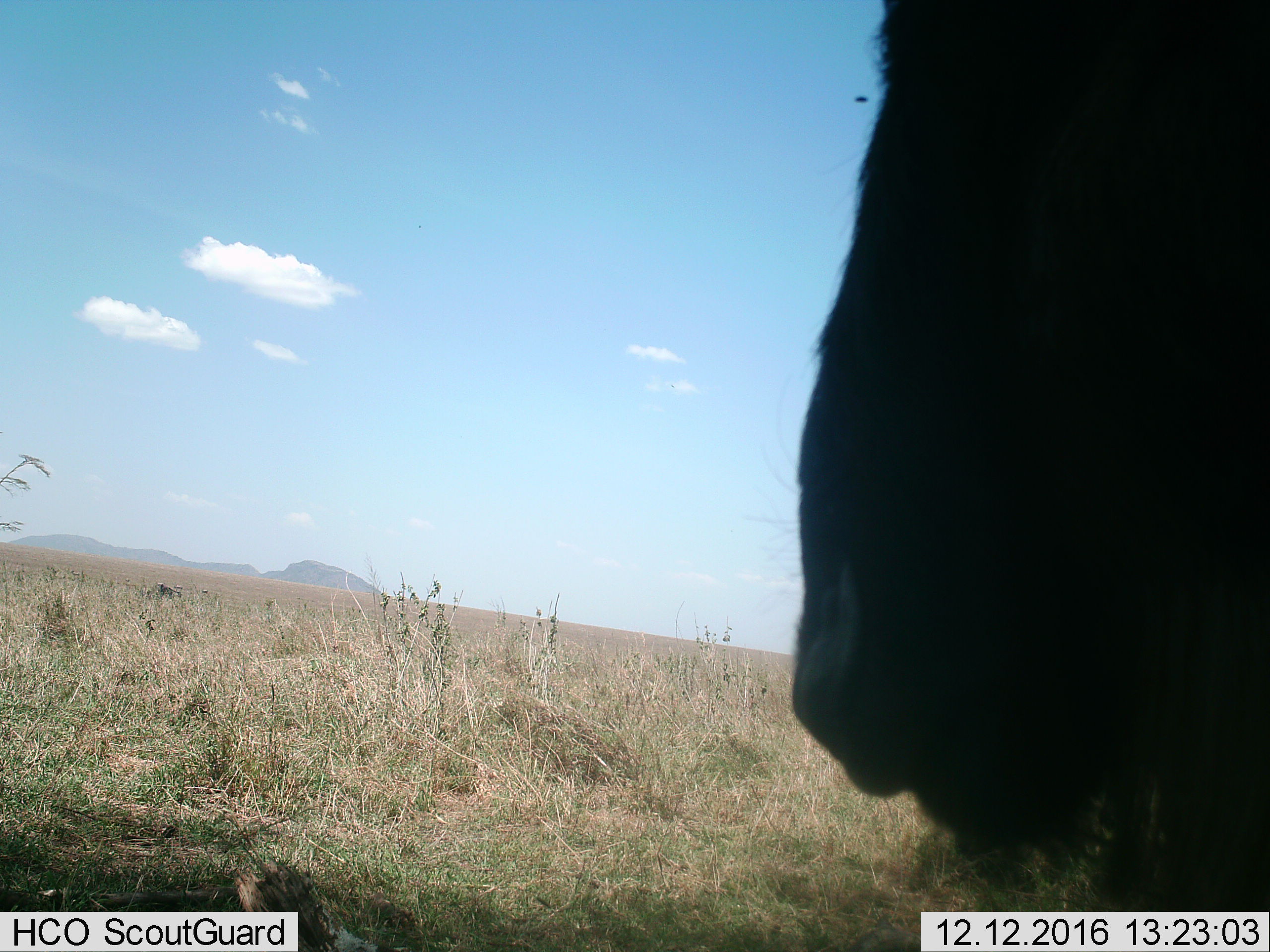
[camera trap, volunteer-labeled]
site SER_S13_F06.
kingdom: Animalia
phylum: Chordata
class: Mammalia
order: Artiodactyla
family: Bovidae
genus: Connochaetes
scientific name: Connochaetes taurinus taurinus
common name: blue wildebeest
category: wildebeestblue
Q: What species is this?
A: Wildebeestblue (blue wildebeest) (Connochaetes taurinus taurinus).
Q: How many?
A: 1.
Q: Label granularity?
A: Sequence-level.